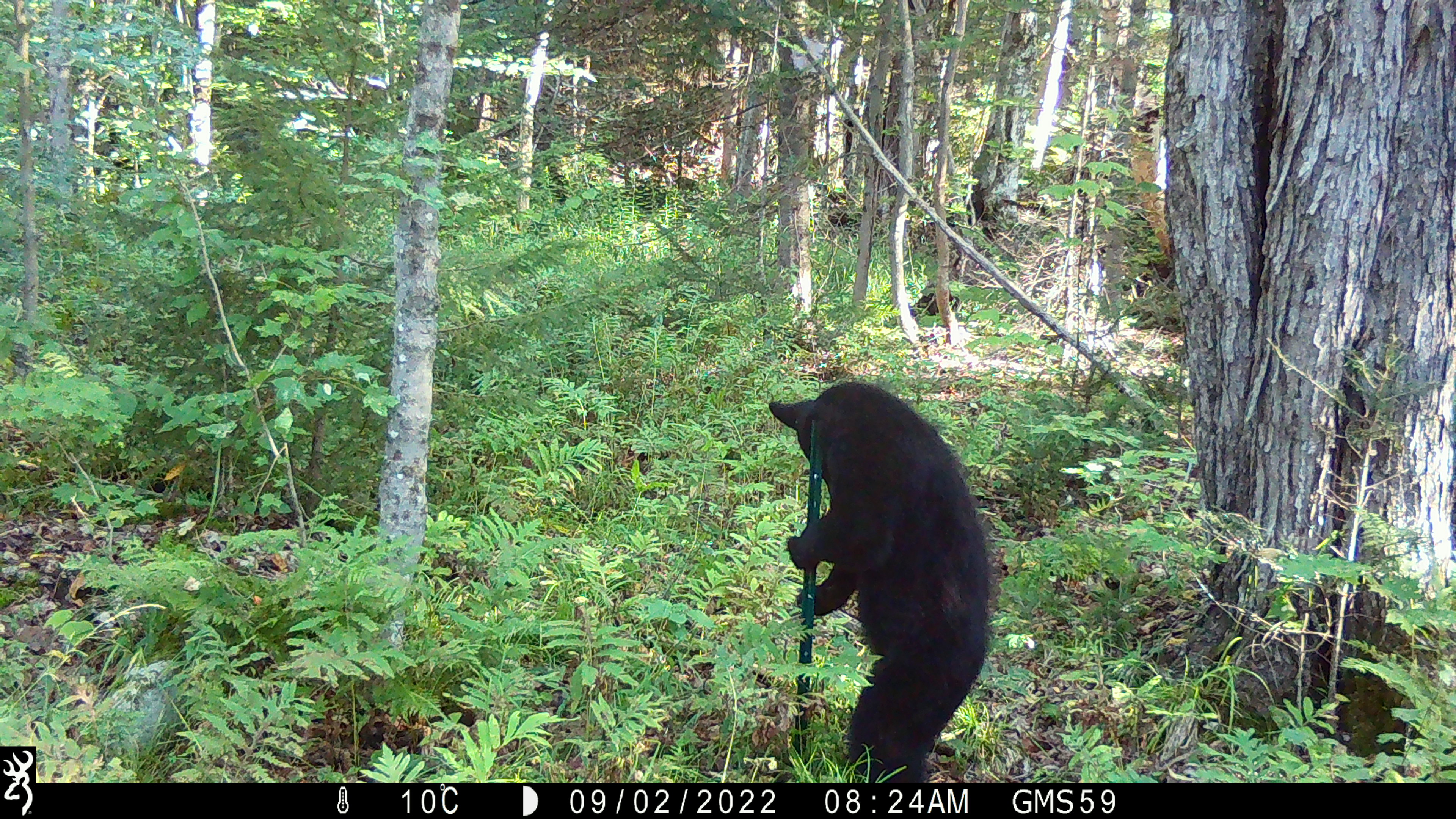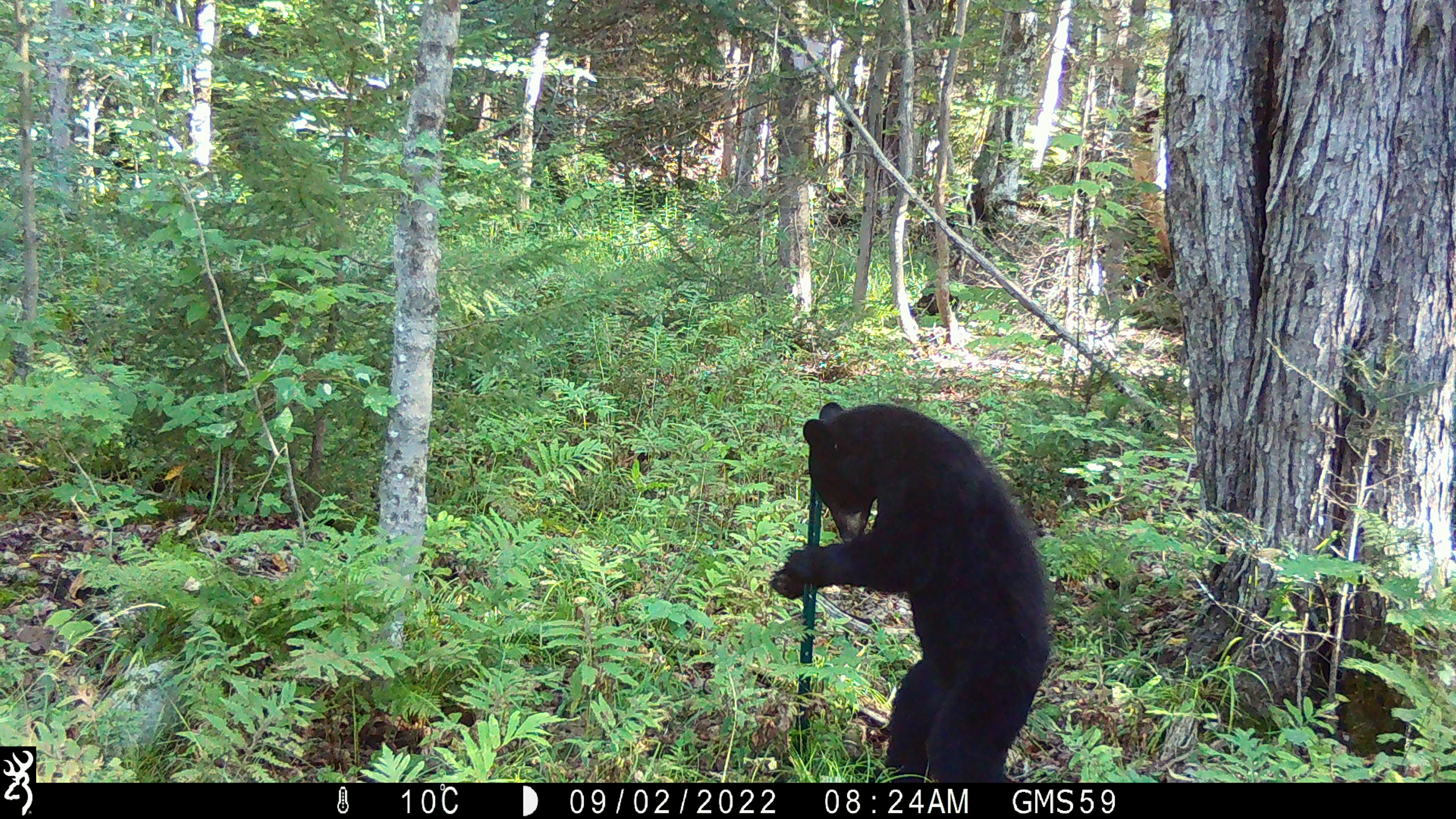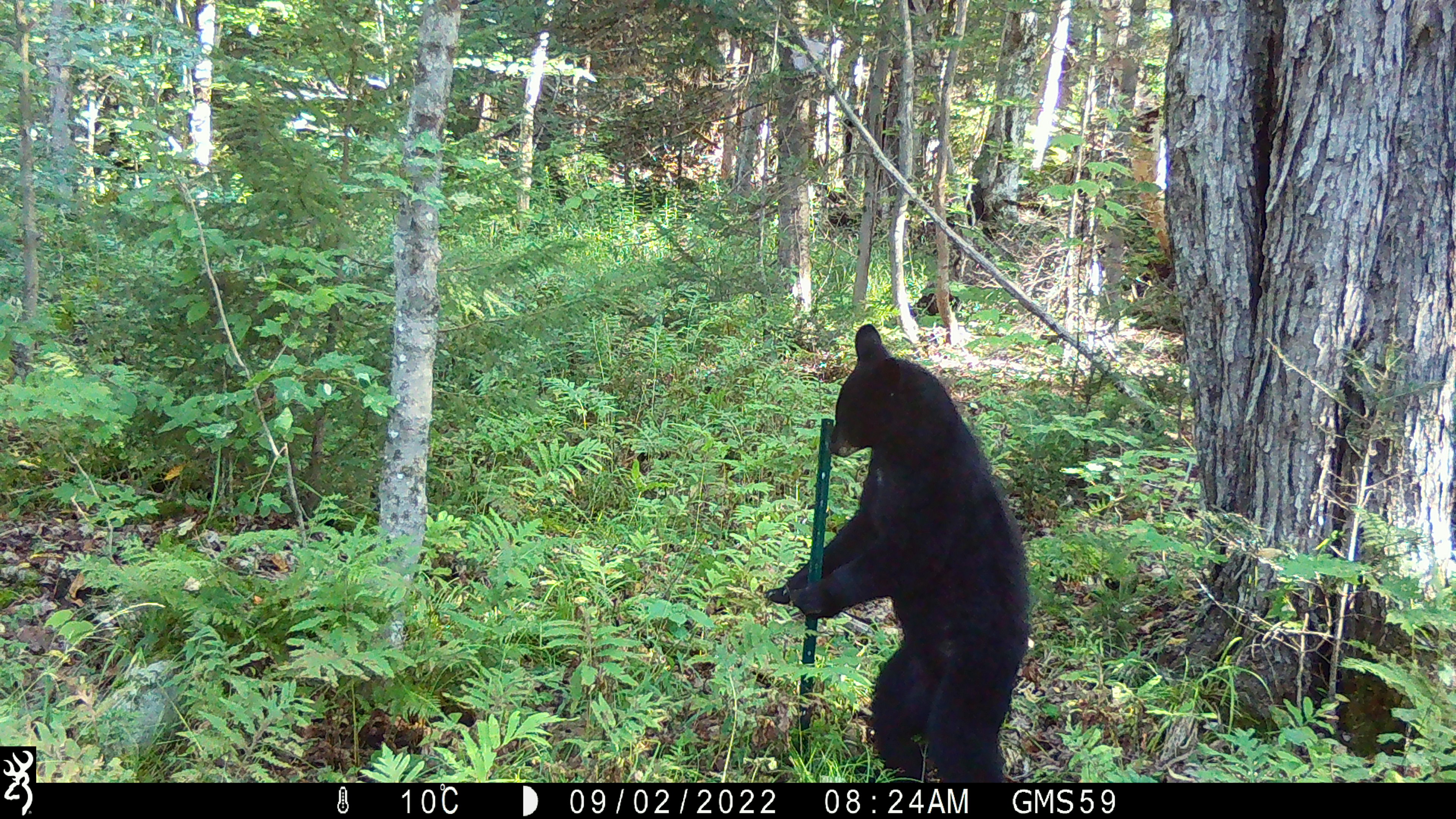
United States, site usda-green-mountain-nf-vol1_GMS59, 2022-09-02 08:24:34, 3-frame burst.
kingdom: Animalia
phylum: Chordata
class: Mammalia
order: Carnivora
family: Ursidae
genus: Ursus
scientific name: Ursus americanus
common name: black bear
Black bear (Ursus americanus).